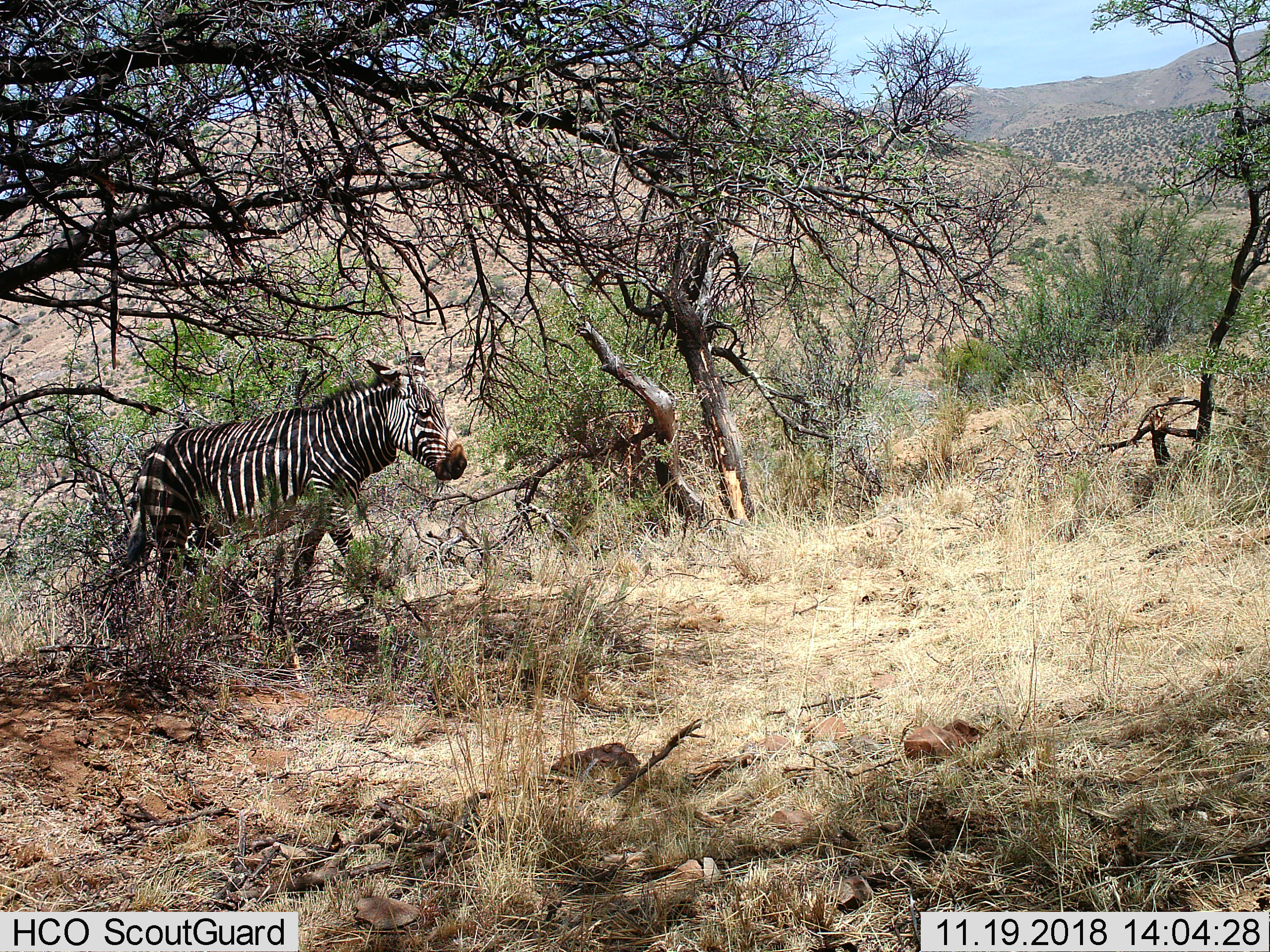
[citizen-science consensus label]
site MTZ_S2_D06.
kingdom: Animalia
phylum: Chordata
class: Mammalia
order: Perissodactyla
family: Equidae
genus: Equus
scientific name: Equus zebra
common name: mountain zebra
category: zebramountain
Zebramountain (mountain zebra) (Equus zebra), count 1. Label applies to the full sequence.